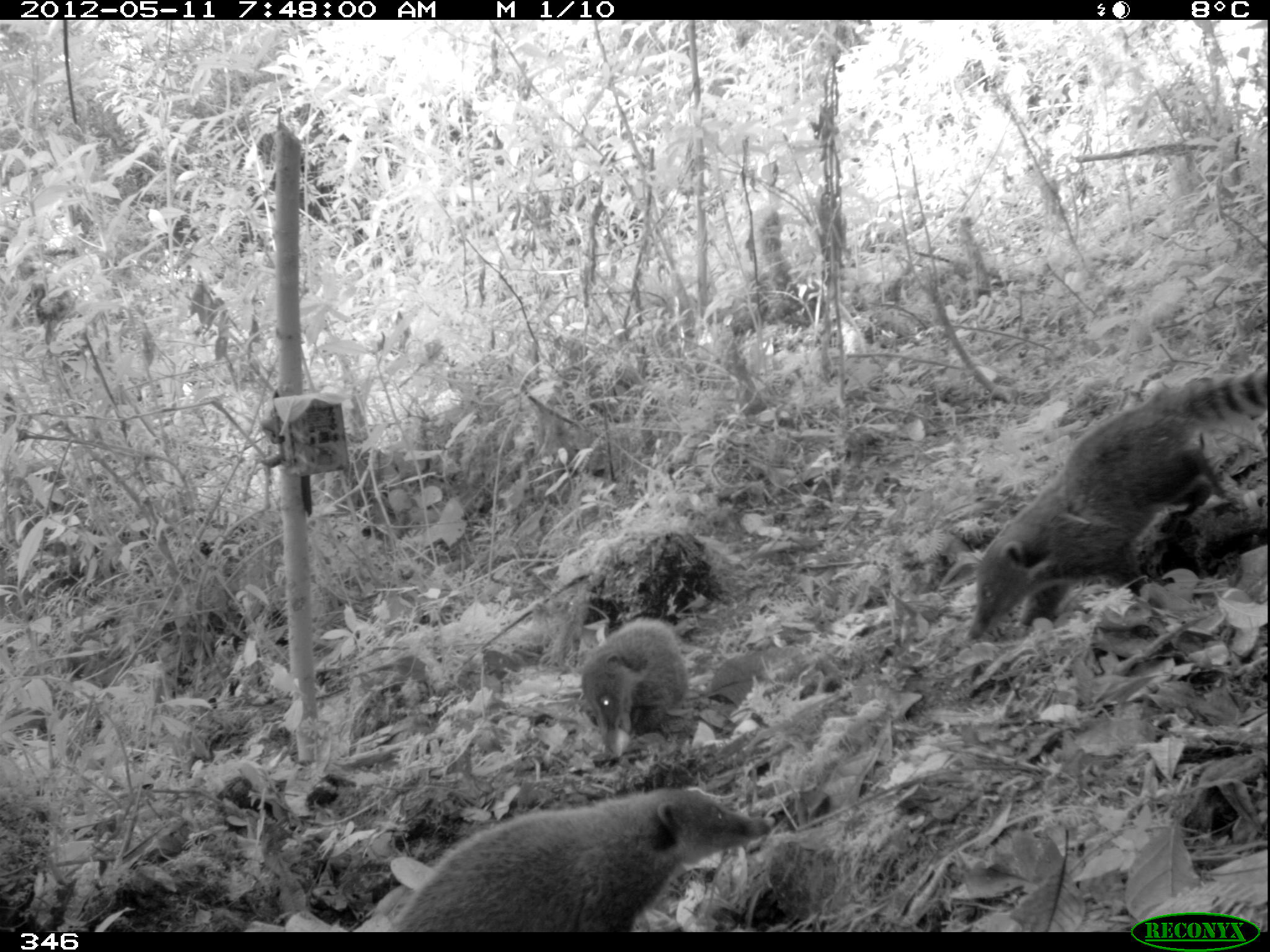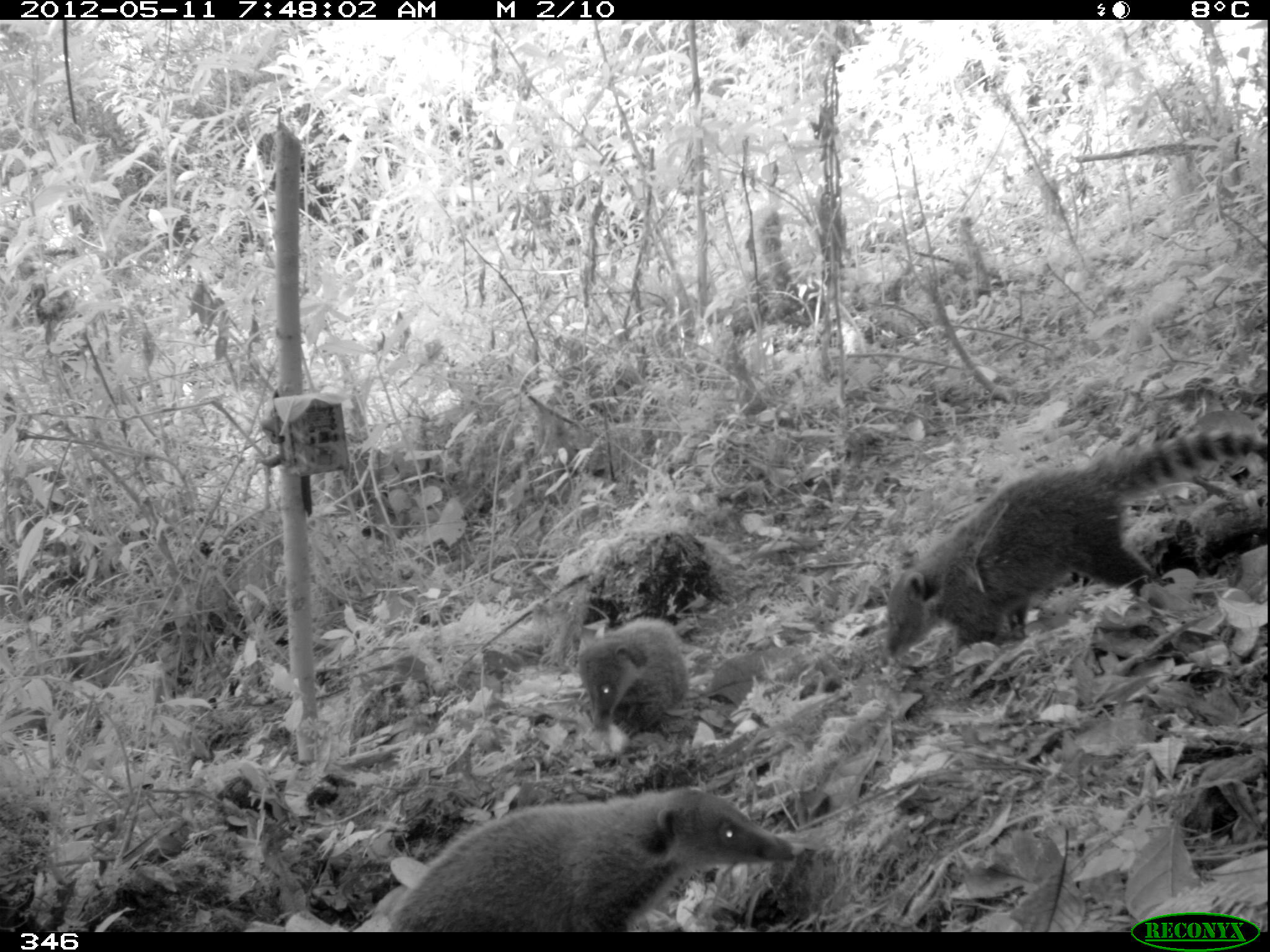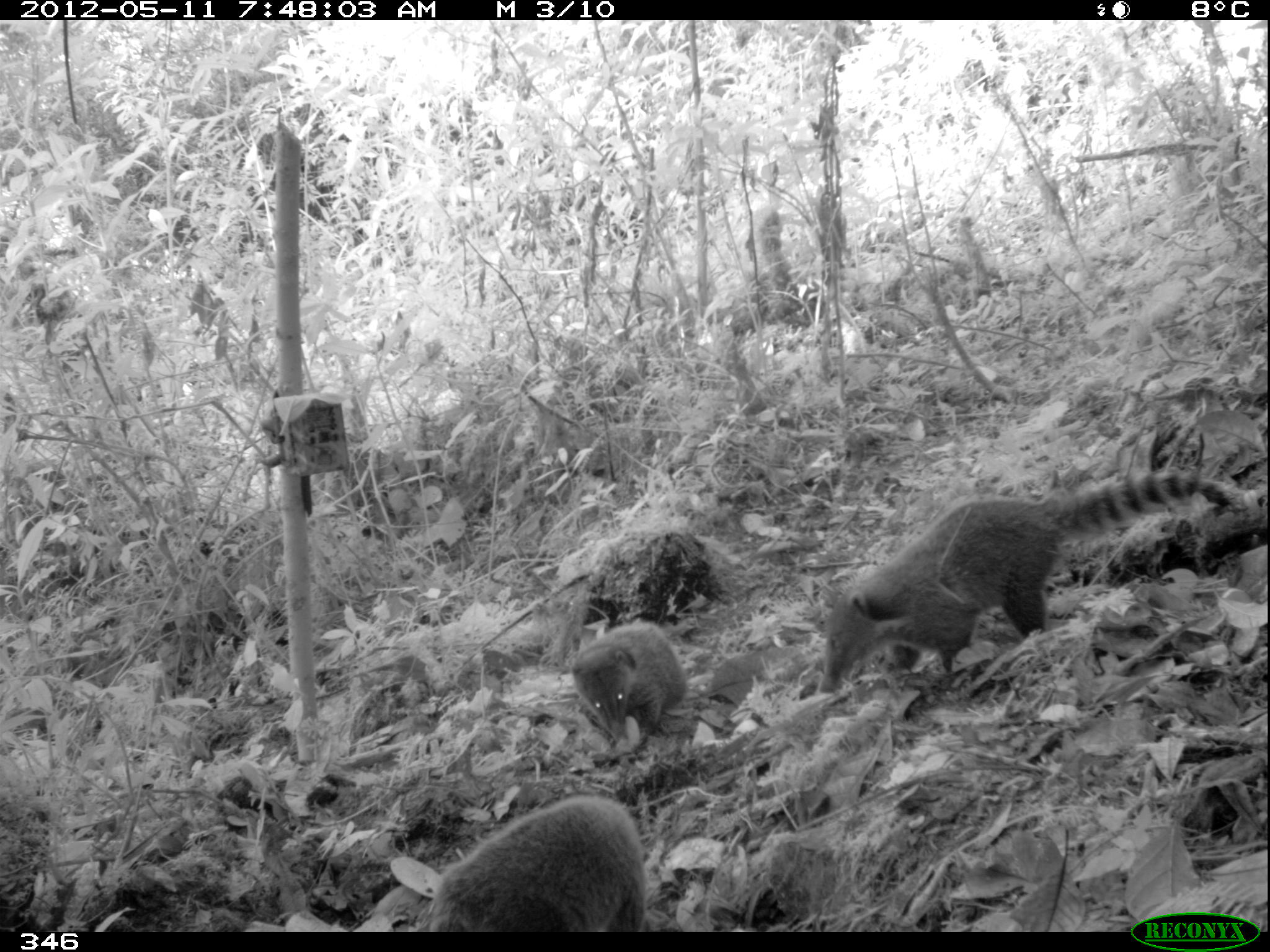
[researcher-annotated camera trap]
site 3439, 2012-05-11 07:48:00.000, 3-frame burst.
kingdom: Animalia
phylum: Chordata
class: Mammalia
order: Carnivora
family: Procyonidae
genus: Nasua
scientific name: Nasua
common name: coatis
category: unknown coati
Unknown coati (coatis) (Nasua).